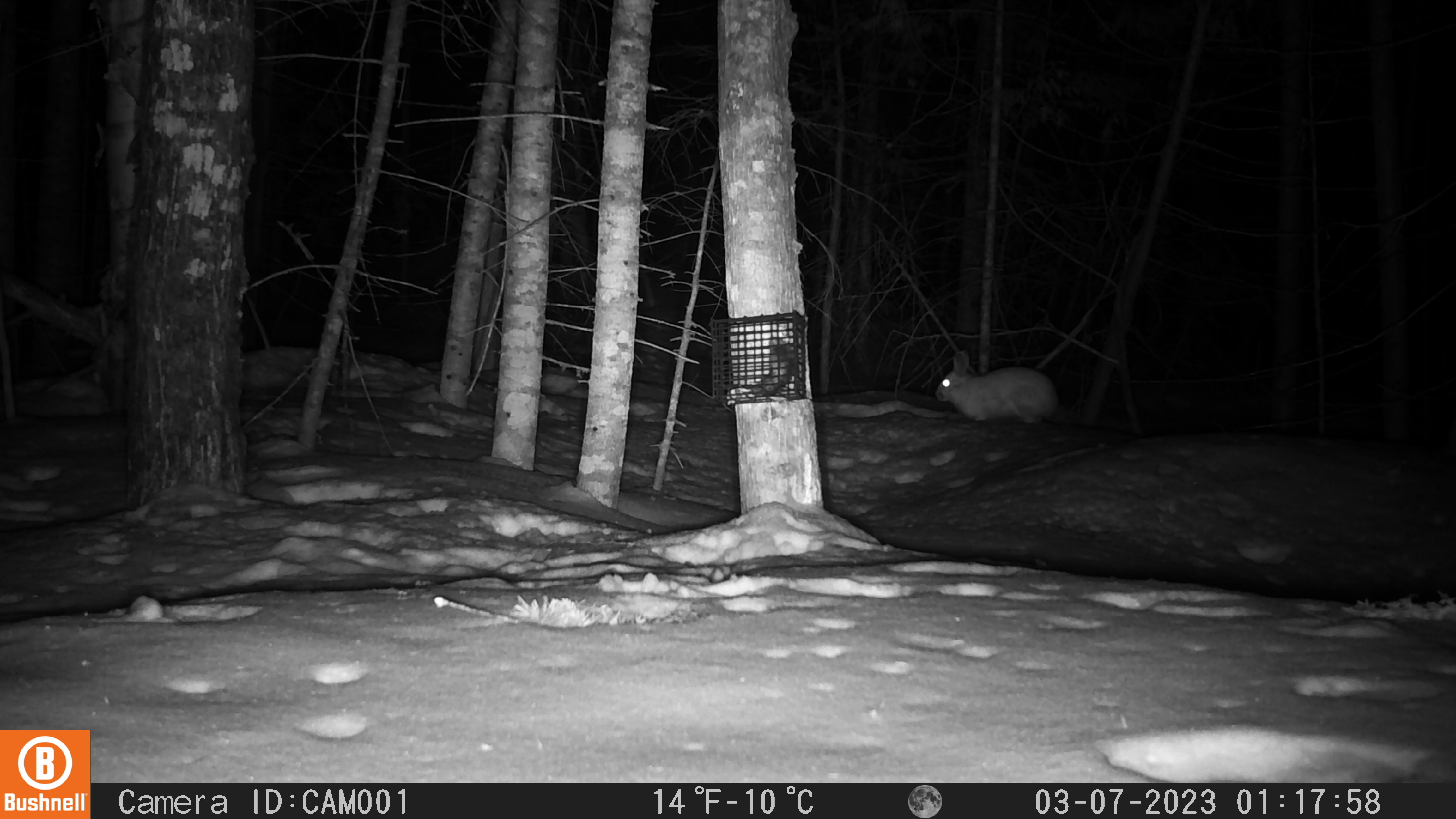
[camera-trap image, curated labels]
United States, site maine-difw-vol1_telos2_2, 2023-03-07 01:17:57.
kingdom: Animalia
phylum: Chordata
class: Mammalia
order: Lagomorpha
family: Leporidae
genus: Lepus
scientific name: Lepus americanus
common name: snowshoe hare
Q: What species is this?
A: Snowshoe hare (Lepus americanus).